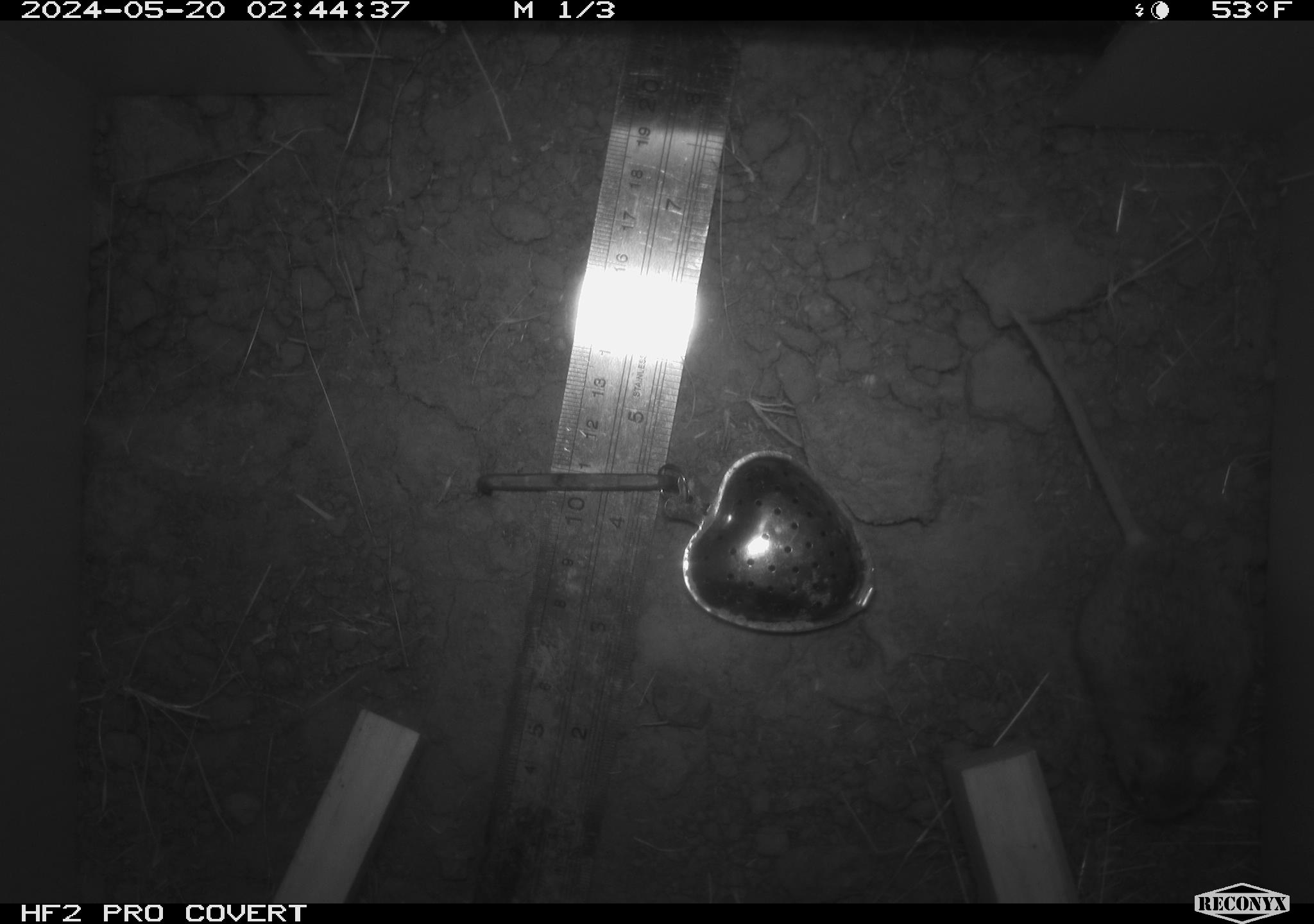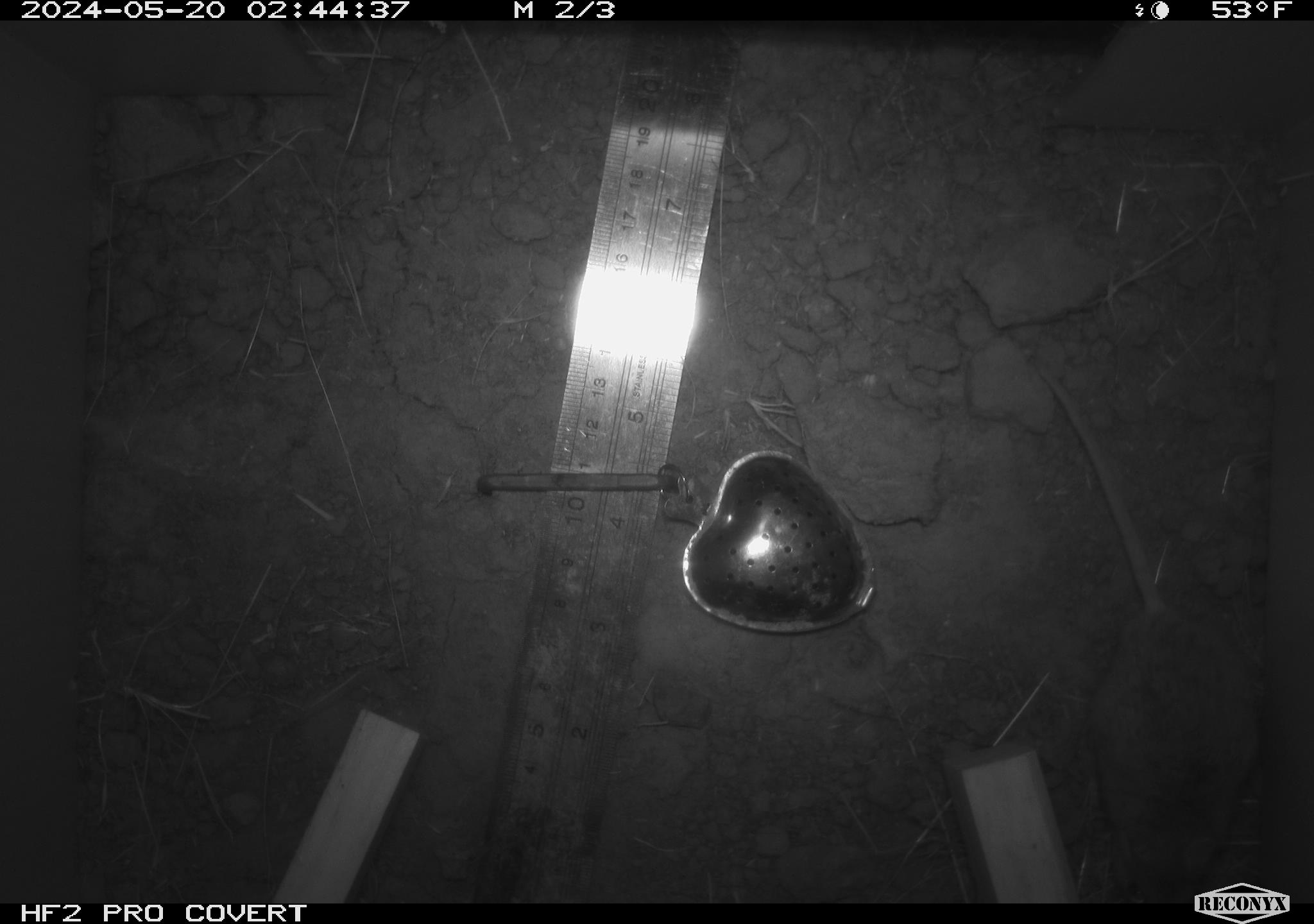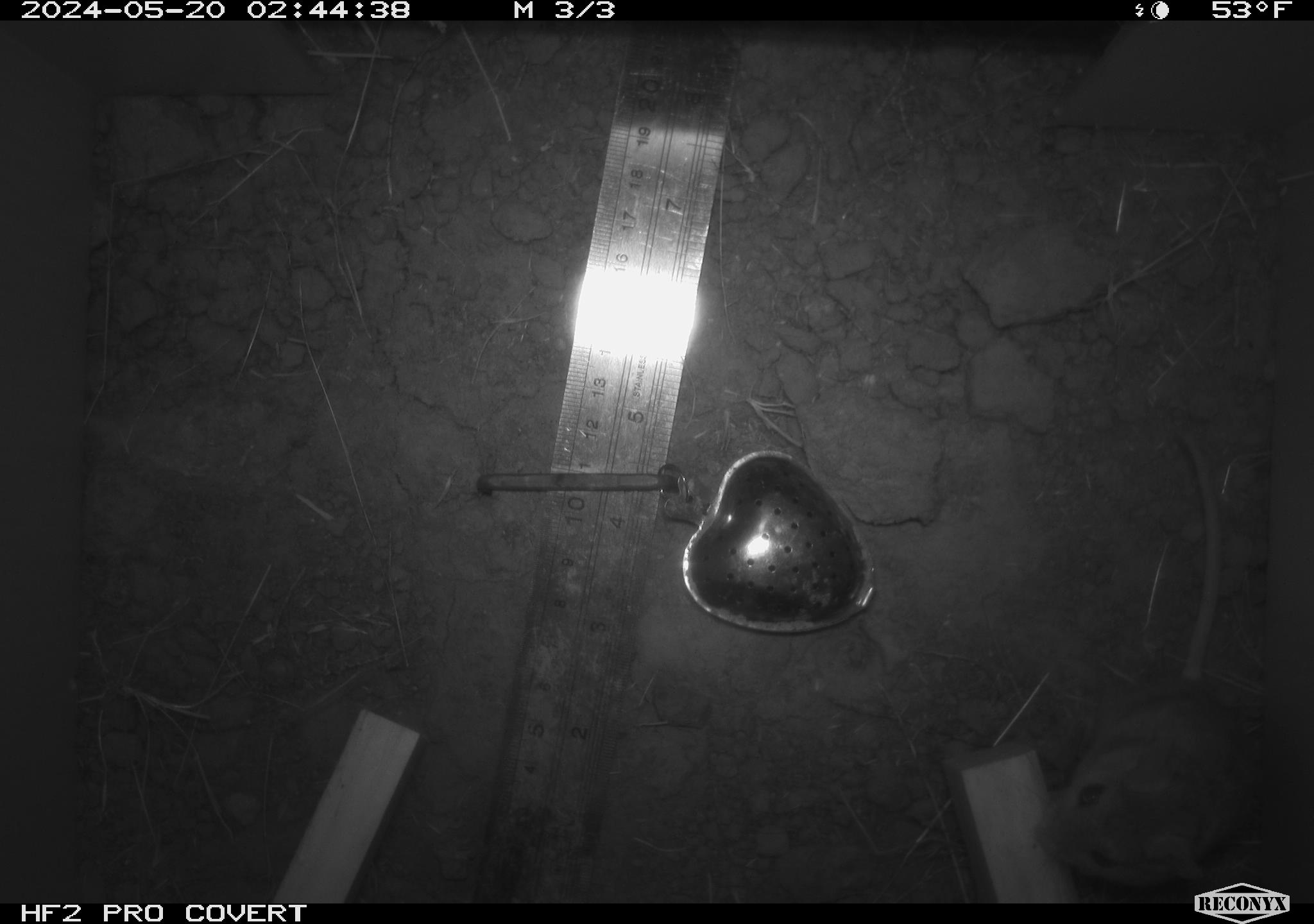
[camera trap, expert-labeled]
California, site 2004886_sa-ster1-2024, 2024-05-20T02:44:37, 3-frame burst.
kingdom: Animalia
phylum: Chordata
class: Mammalia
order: Rodentia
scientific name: Rodentia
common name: mouse species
Mouse species (Rodentia).